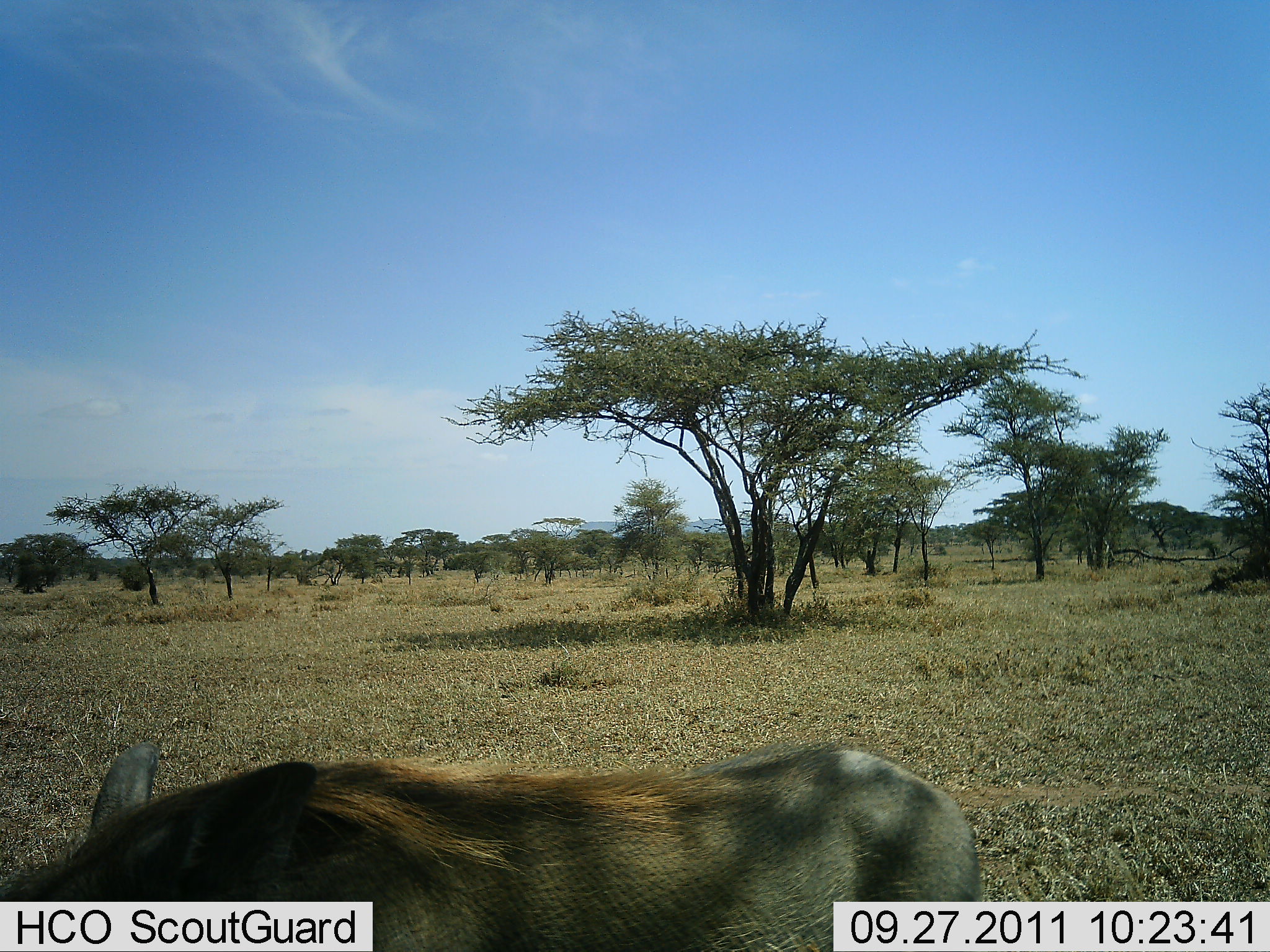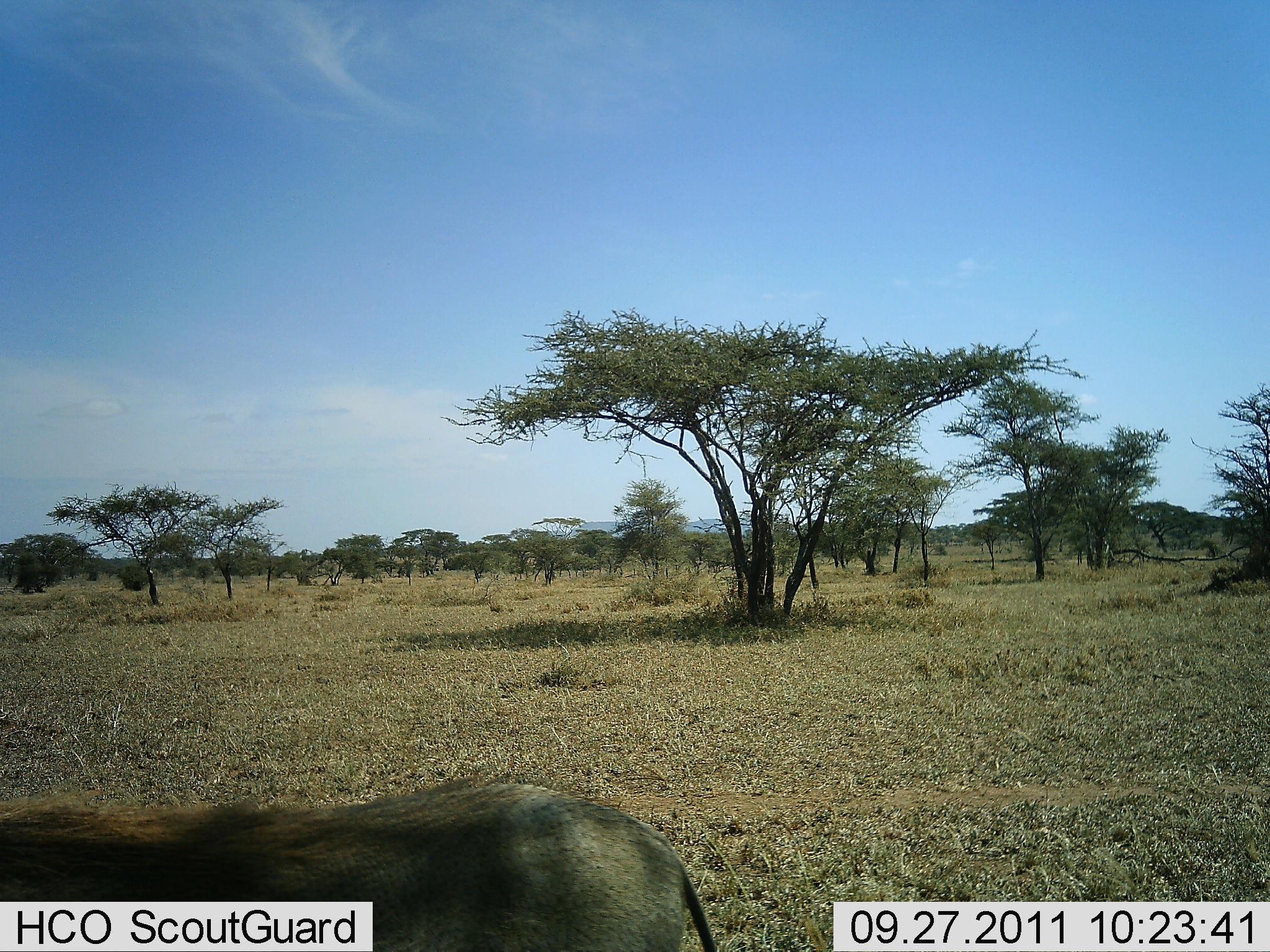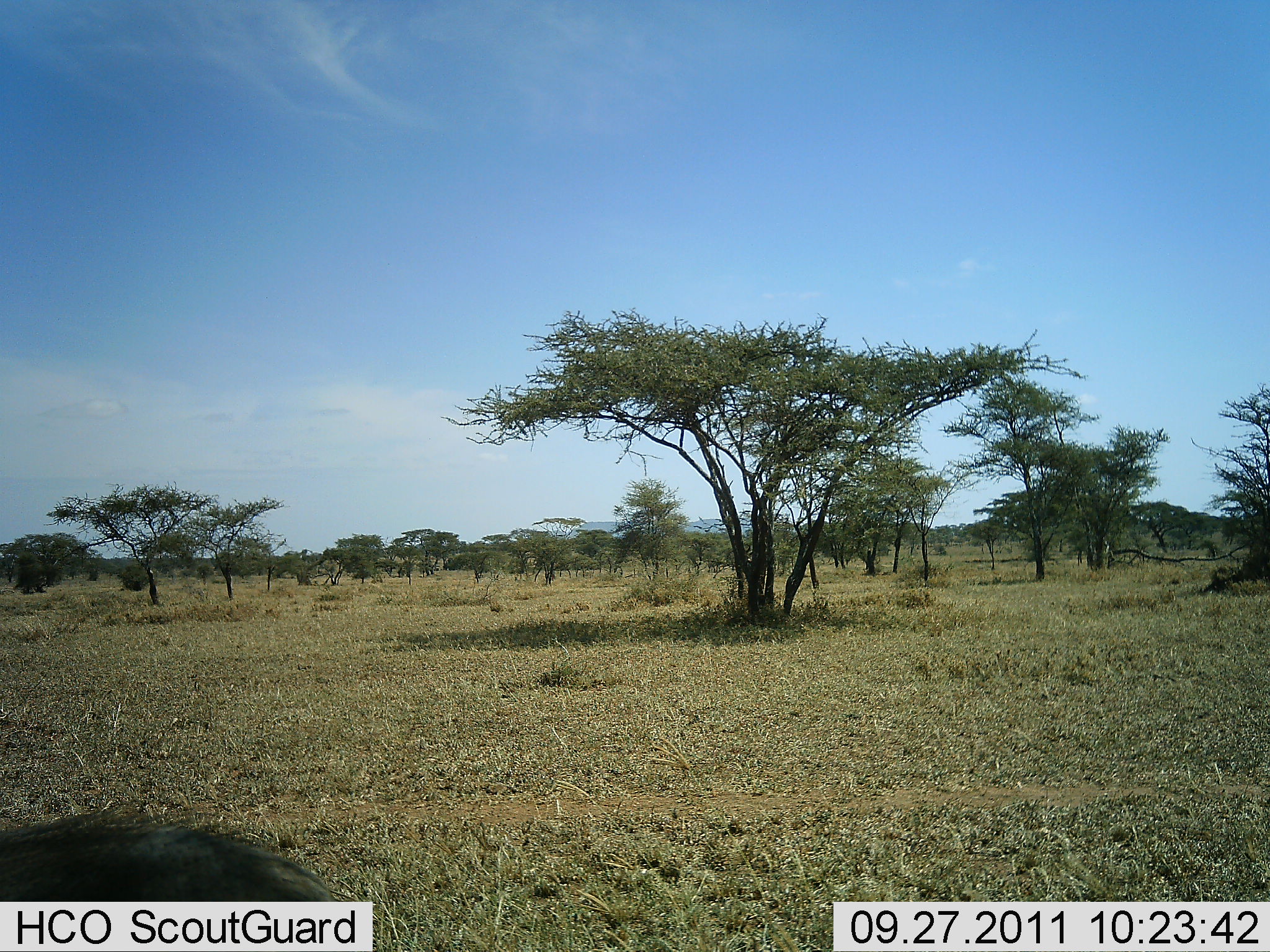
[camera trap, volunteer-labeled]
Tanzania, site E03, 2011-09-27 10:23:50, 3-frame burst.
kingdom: Animalia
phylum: Chordata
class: Mammalia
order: Artiodactyla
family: Suidae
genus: Phacochoerus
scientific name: Phacochoerus africanus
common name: warthog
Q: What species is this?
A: Warthog (Phacochoerus africanus).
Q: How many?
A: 1.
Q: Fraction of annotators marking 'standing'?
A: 10%.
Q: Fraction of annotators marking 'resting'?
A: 0%.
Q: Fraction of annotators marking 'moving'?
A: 90%.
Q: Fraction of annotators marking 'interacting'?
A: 0%.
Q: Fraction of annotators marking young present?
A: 0%.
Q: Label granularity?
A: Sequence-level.